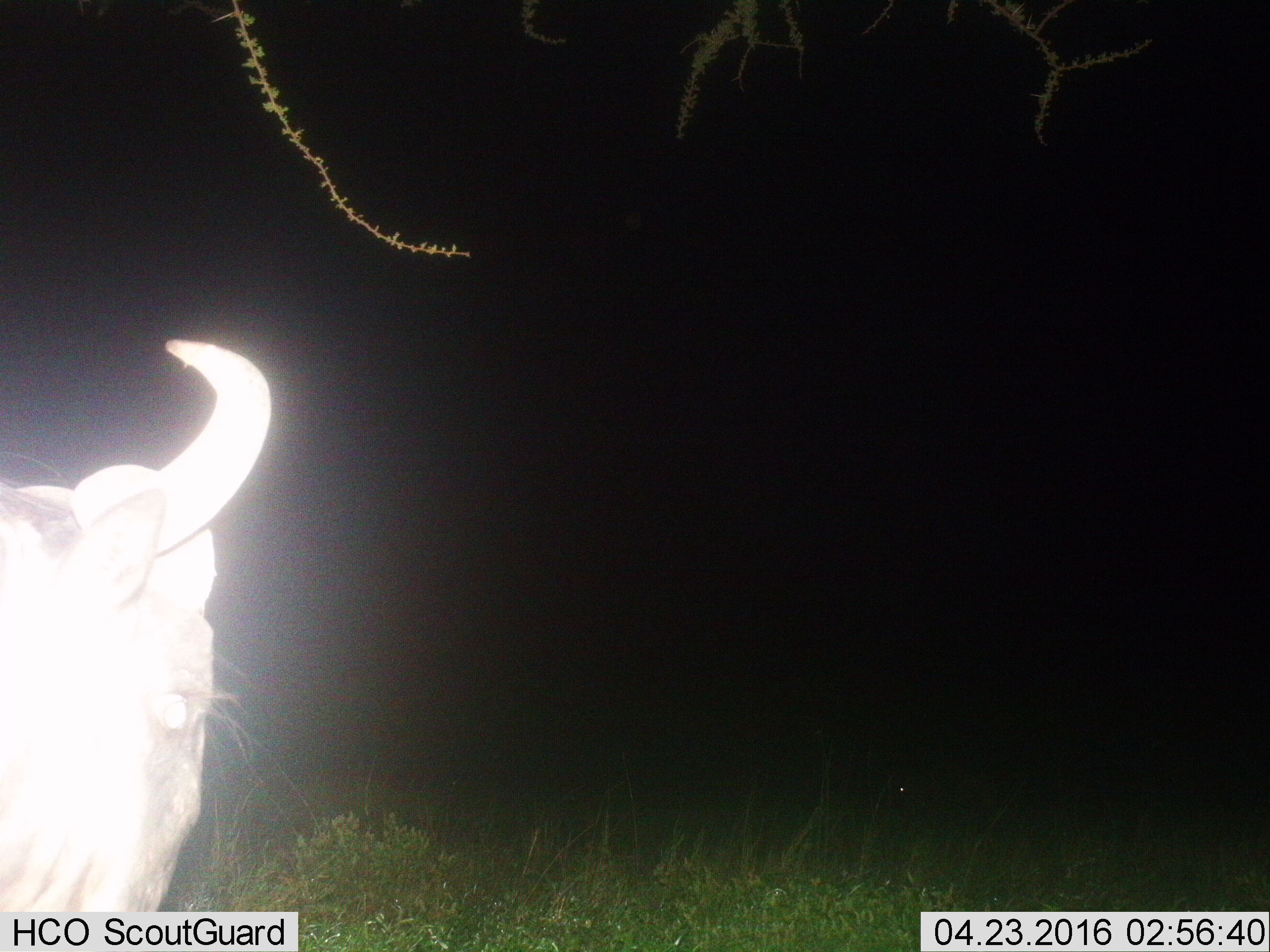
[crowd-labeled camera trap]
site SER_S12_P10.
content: unidentified animal